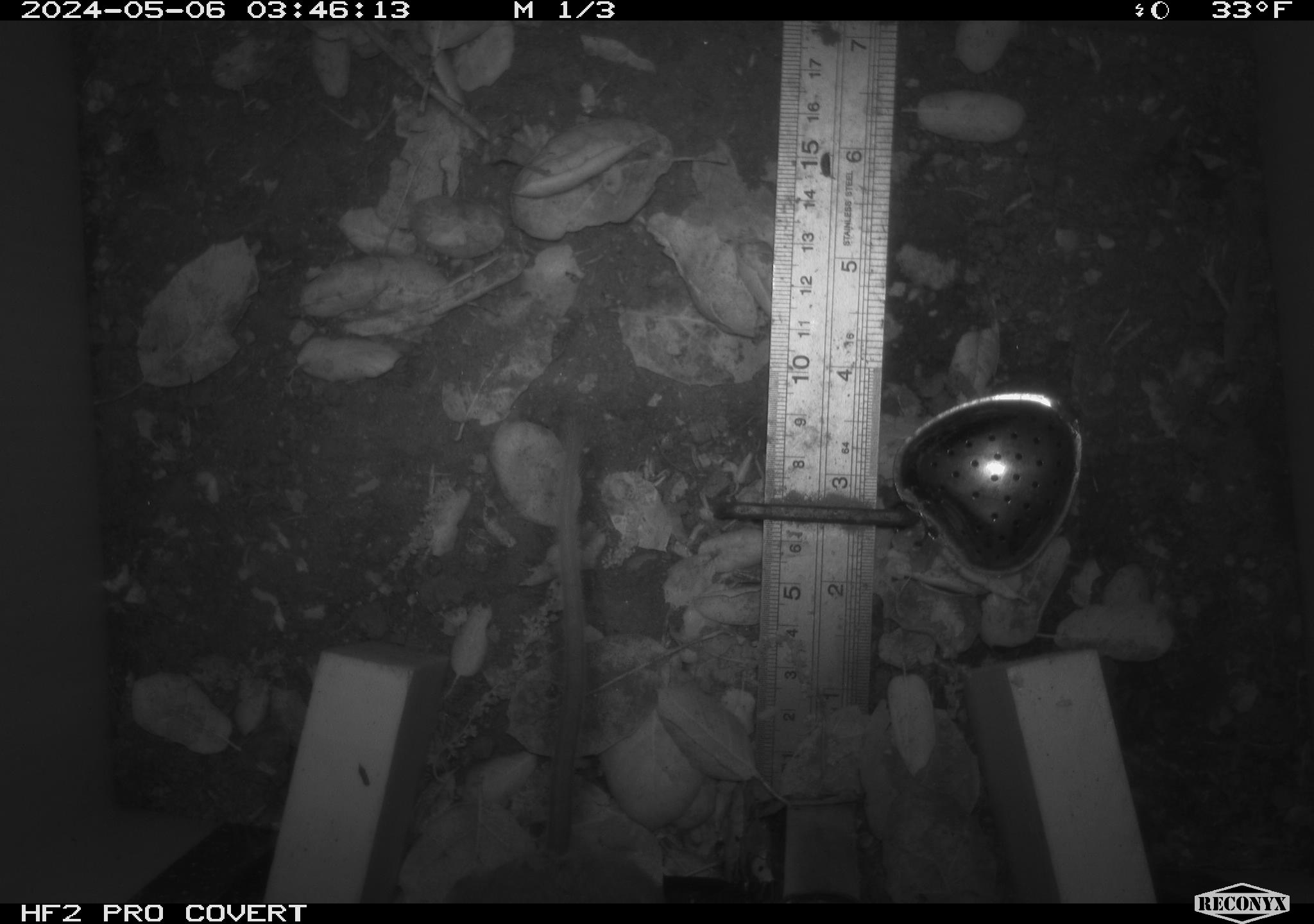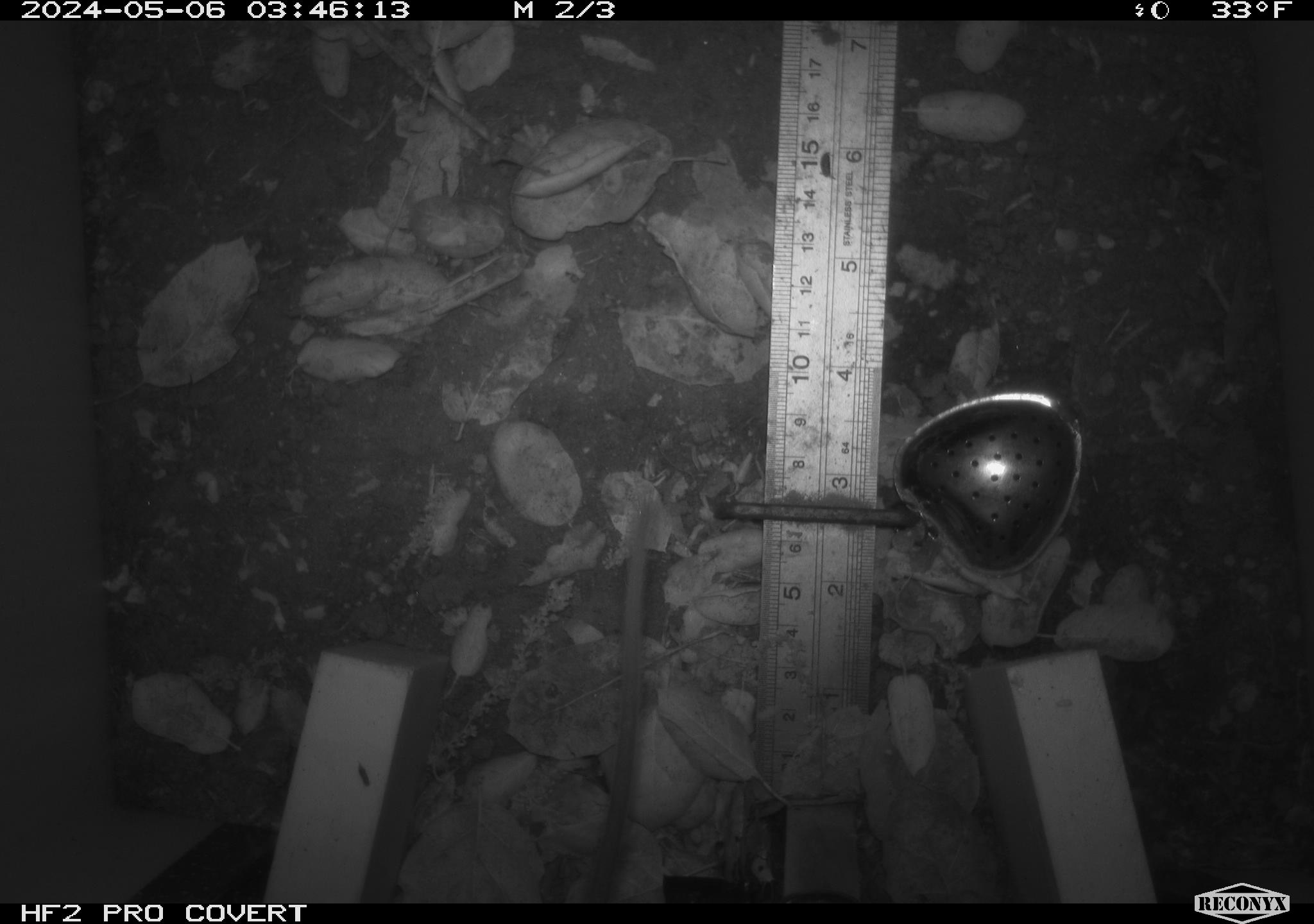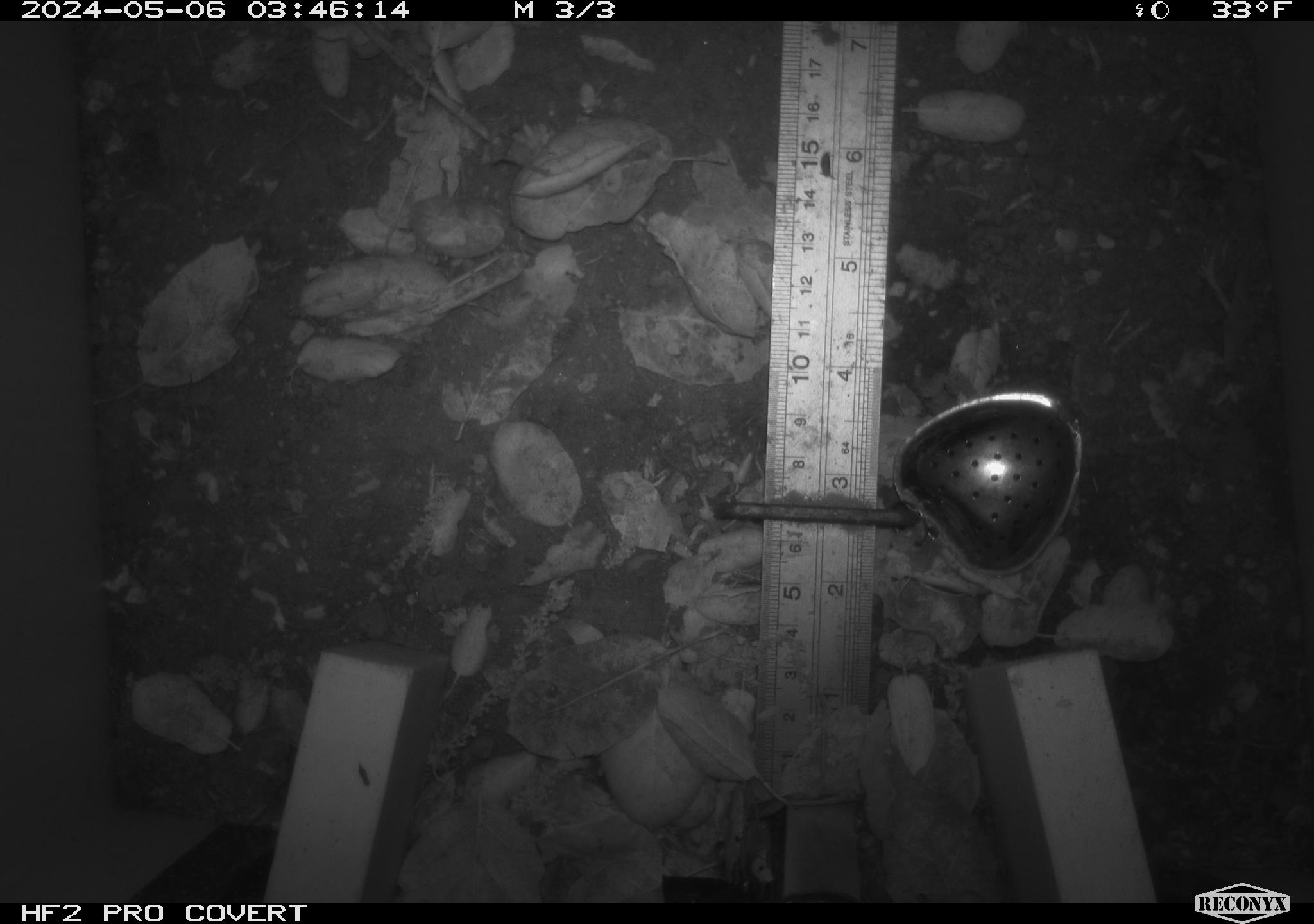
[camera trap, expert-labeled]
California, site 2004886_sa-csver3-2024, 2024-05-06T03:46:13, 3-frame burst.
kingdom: Animalia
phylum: Chordata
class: Mammalia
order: Rodentia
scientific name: Rodentia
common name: rodent